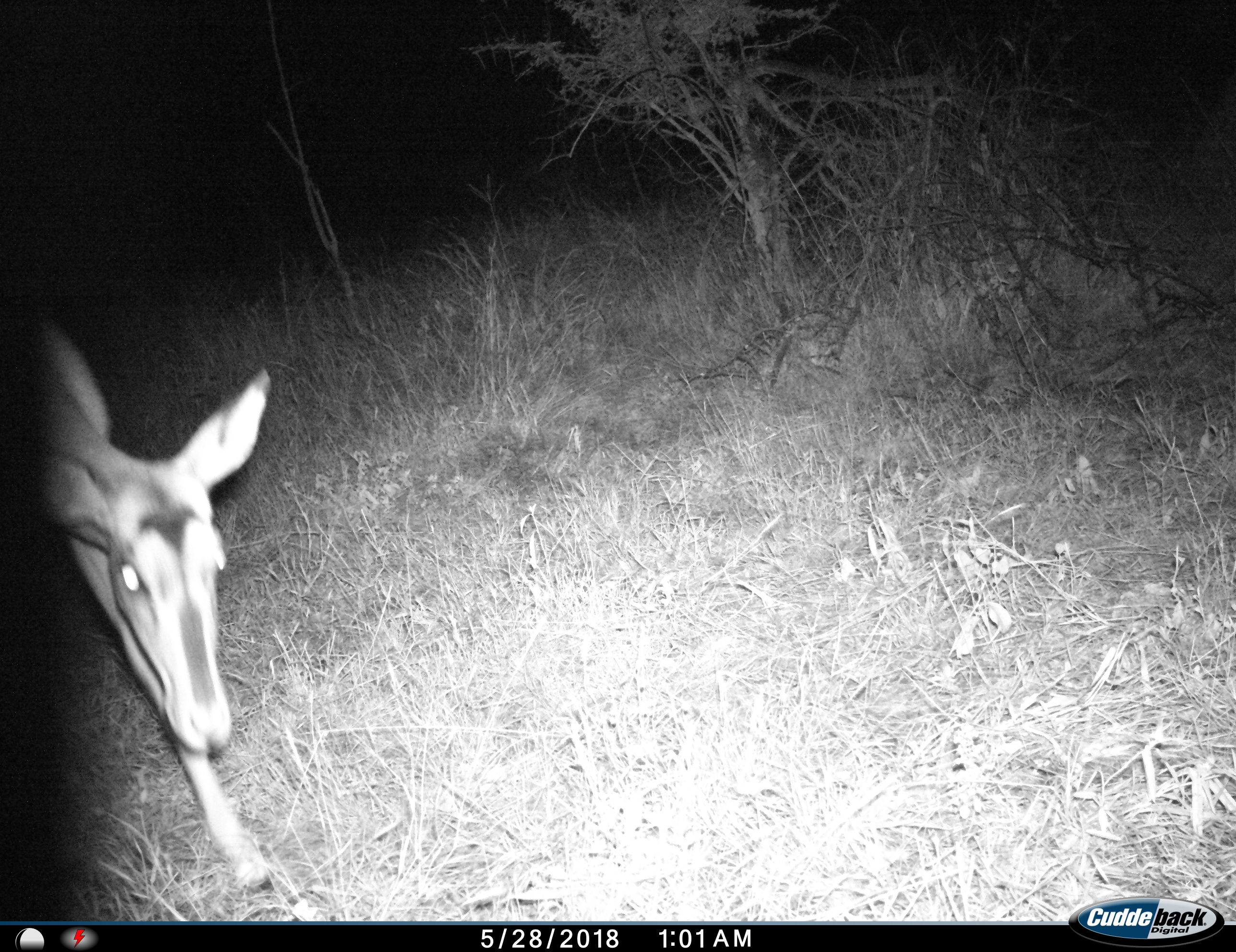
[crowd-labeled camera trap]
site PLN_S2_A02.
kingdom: Animalia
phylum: Chordata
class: Mammalia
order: Artiodactyla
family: Bovidae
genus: Aepyceros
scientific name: Aepyceros melampus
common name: impala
Impala (Aepyceros melampus), count 1. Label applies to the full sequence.